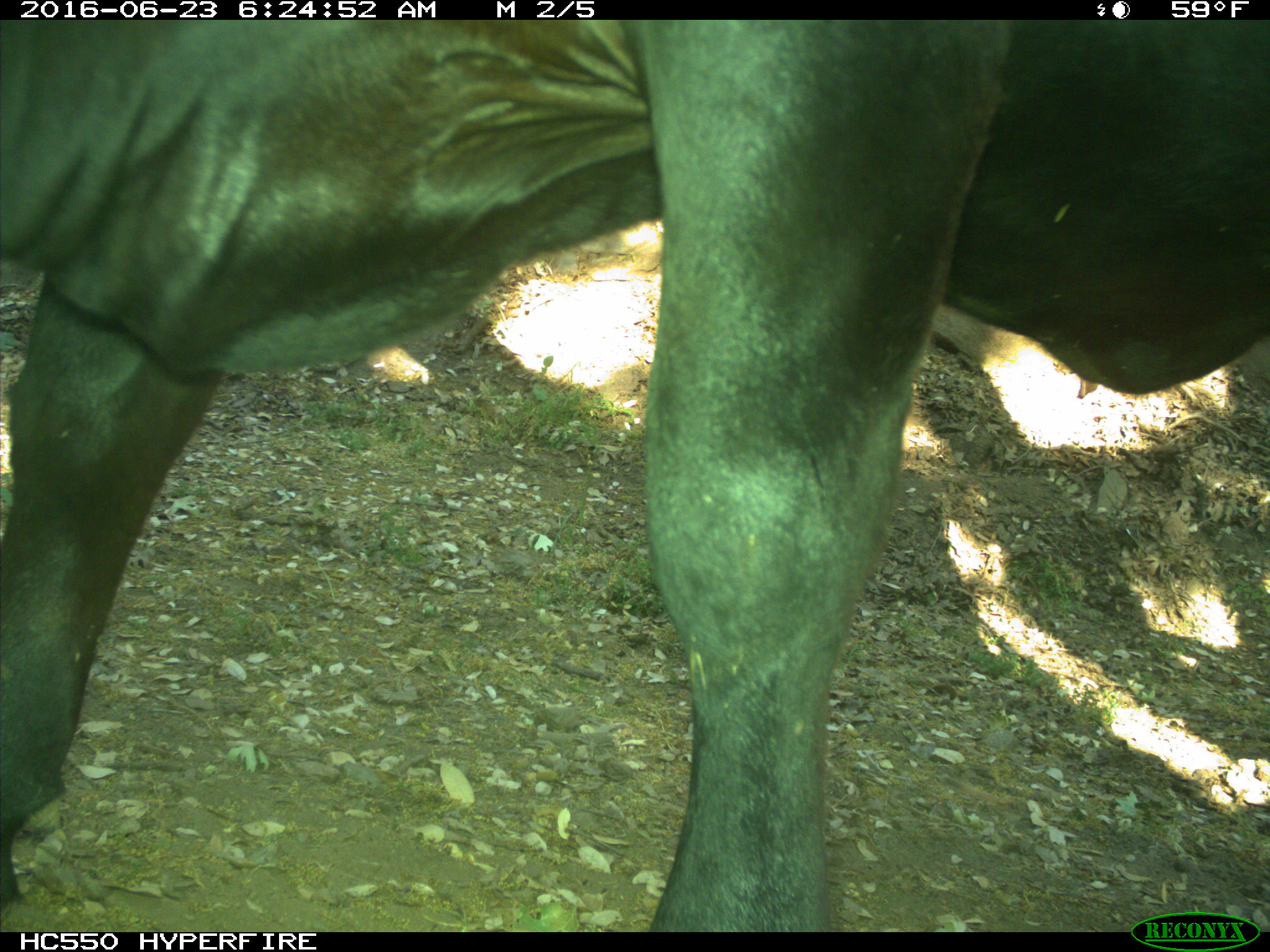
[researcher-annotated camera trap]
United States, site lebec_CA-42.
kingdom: Animalia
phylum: Chordata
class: Mammalia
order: Artiodactyla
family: Bovidae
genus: Bos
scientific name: Bos taurus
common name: domestic cow